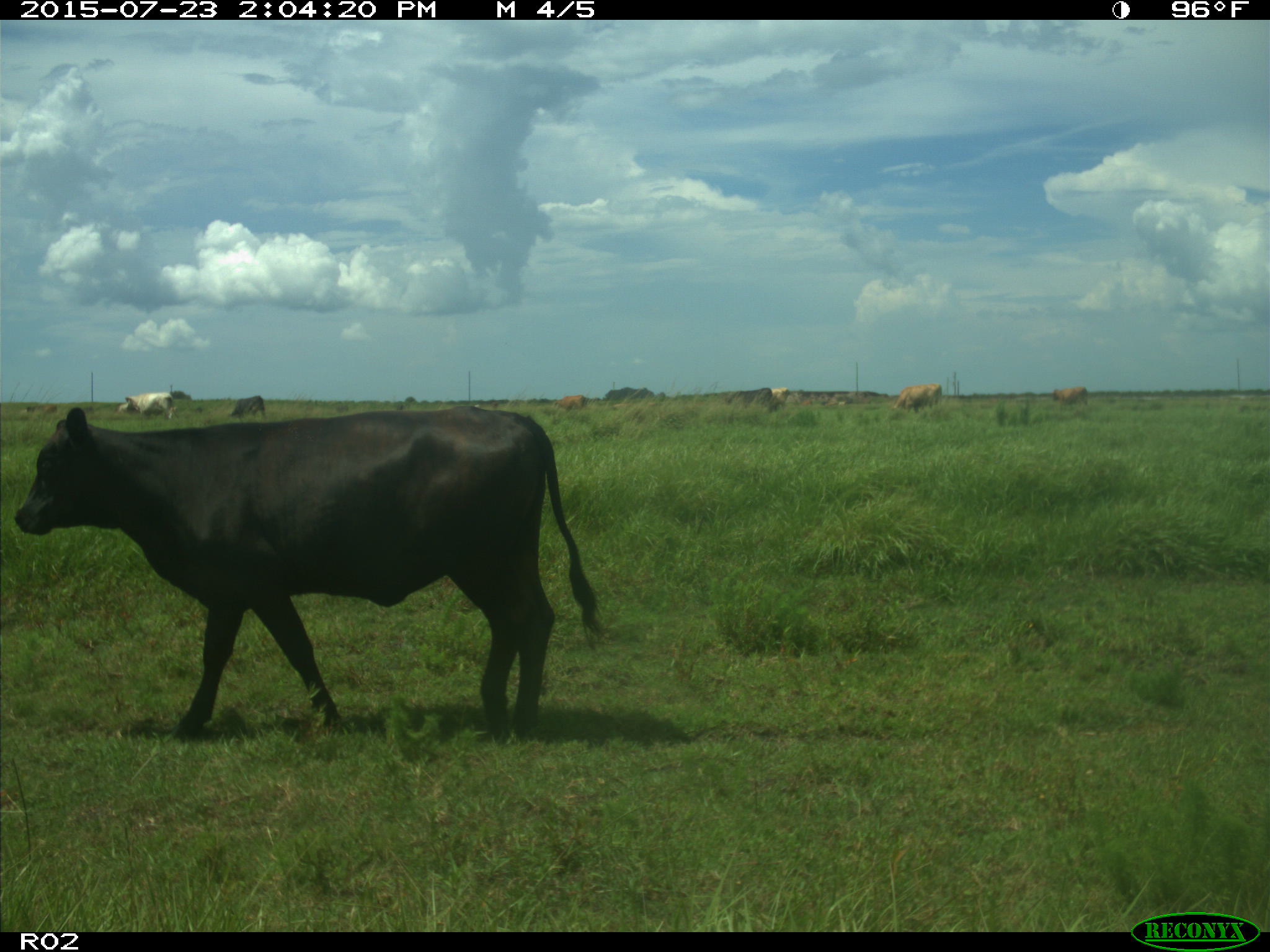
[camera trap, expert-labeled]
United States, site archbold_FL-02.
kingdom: Animalia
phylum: Chordata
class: Mammalia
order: Artiodactyla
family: Bovidae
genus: Bos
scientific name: Bos taurus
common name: domestic cow